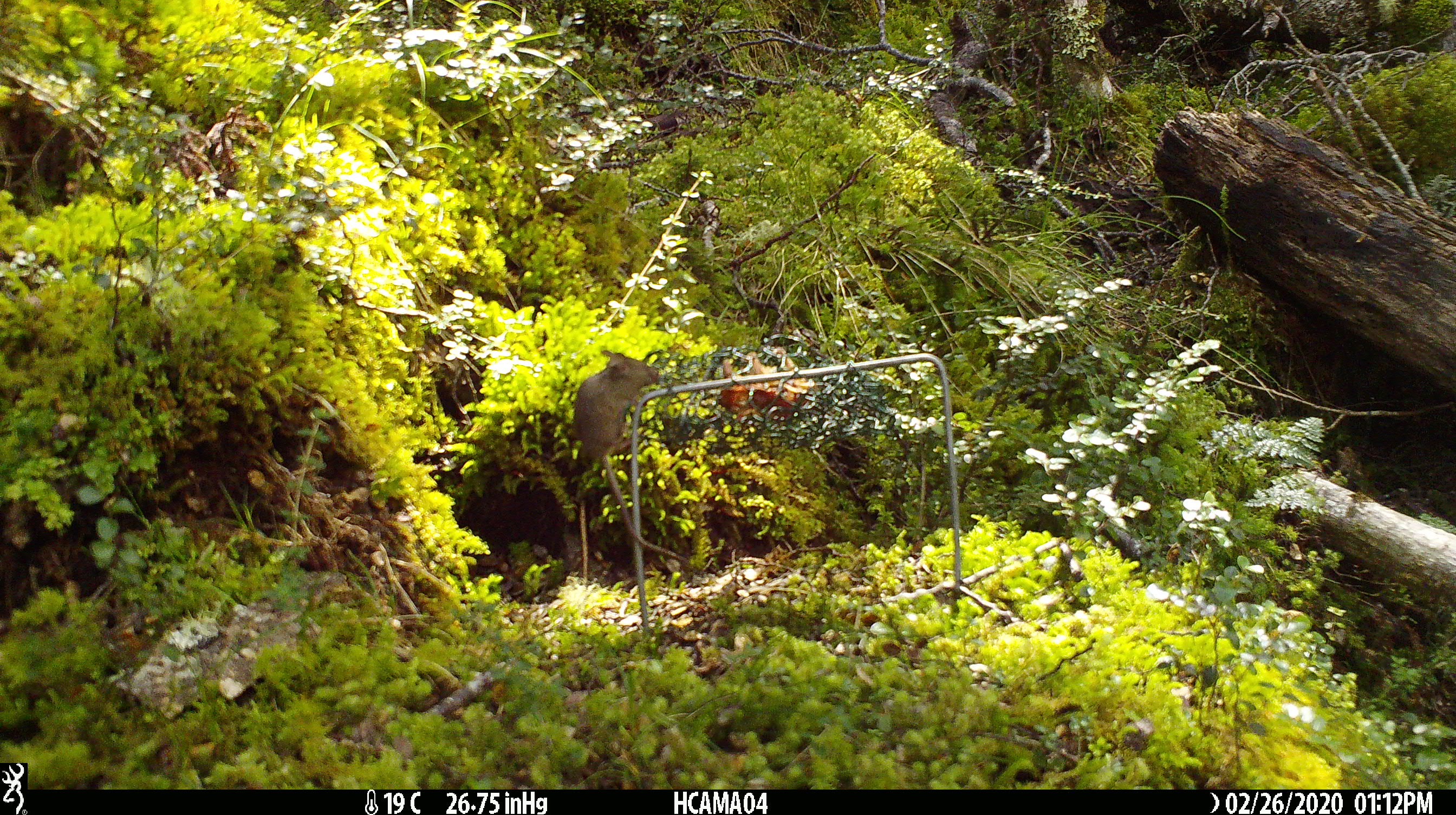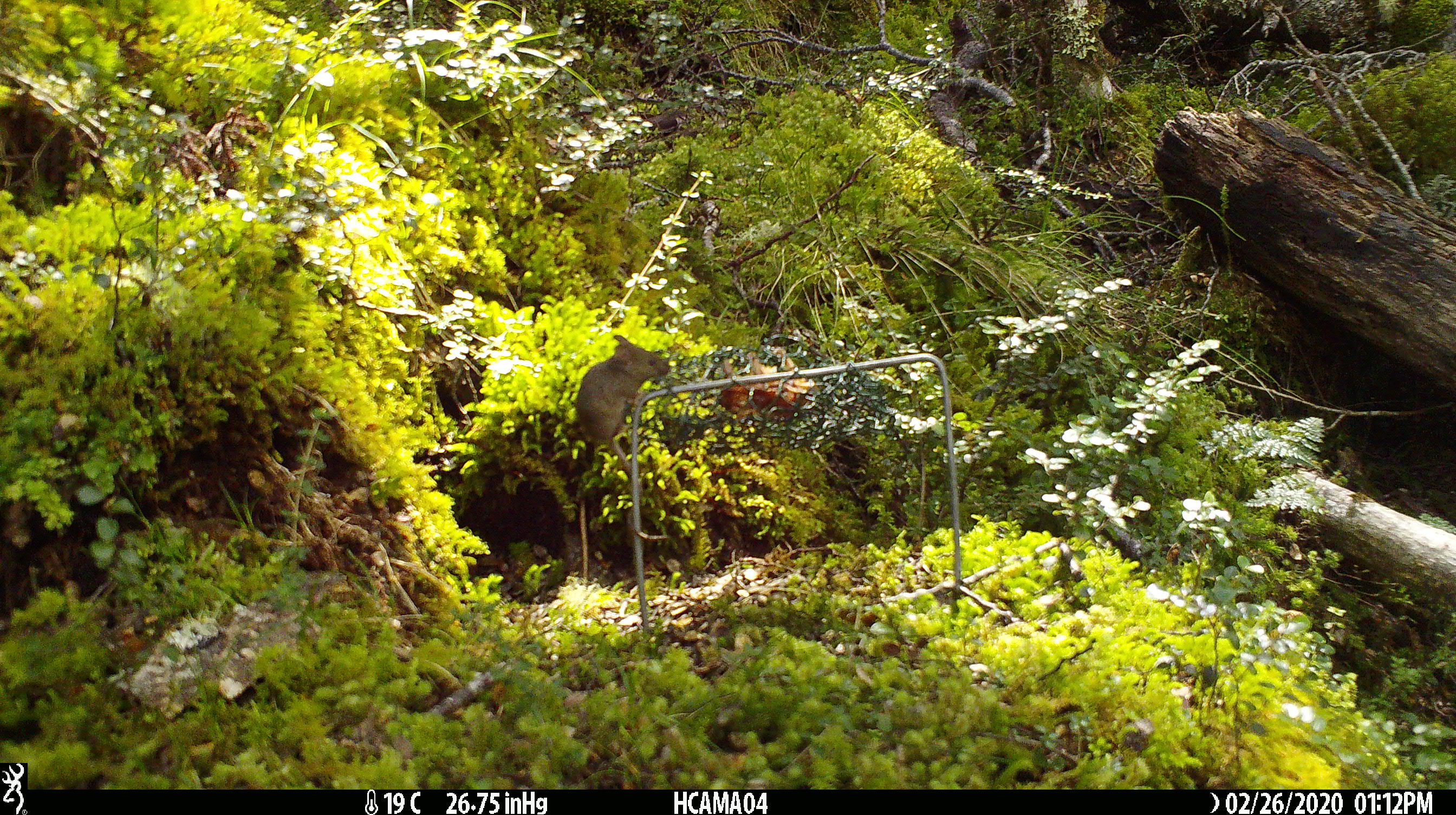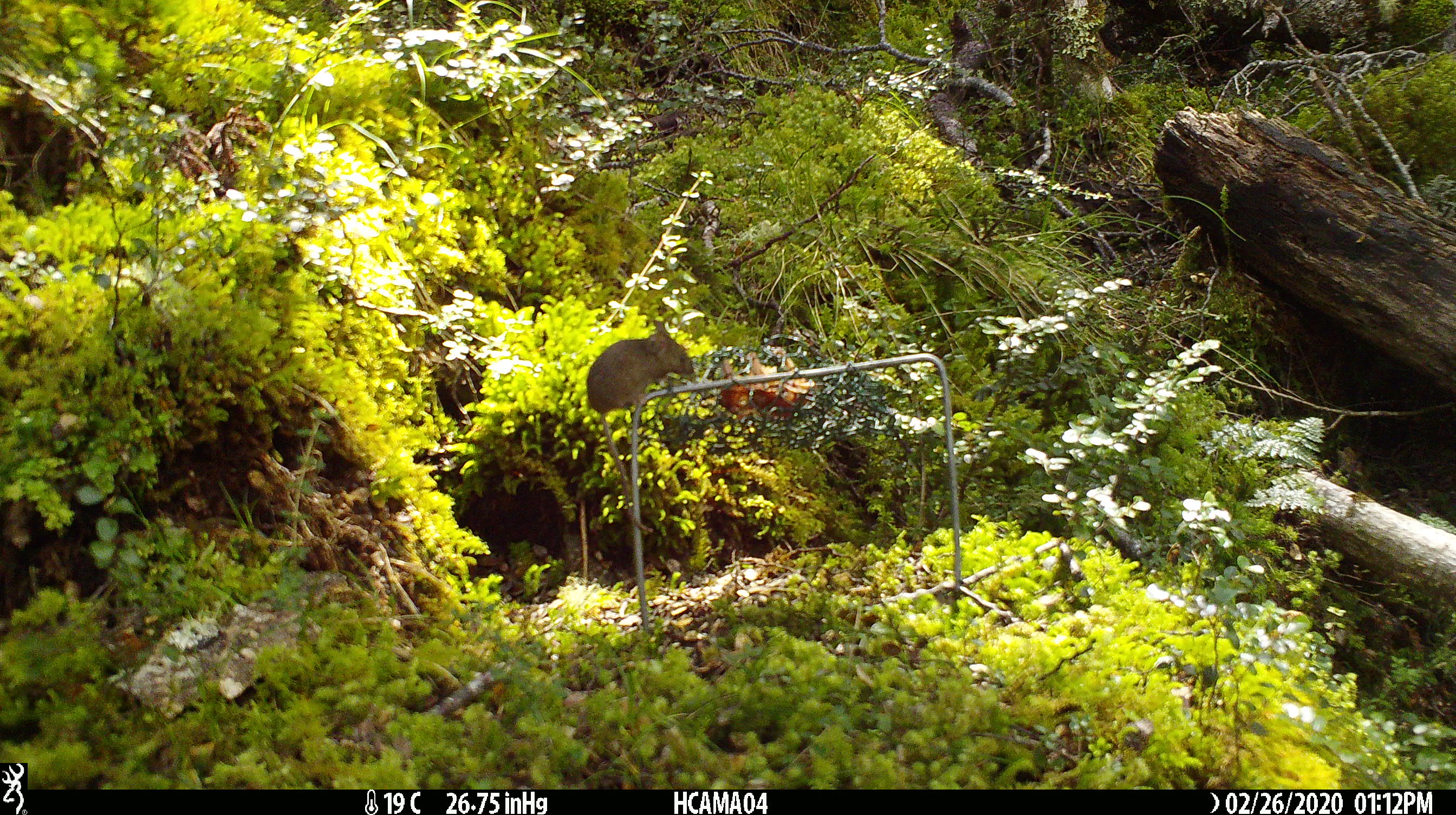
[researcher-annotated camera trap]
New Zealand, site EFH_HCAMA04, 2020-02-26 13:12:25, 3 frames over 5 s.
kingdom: Animalia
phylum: Chordata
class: Mammalia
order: Rodentia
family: Muridae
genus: Mus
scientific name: Mus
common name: mouse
Mouse (Mus).